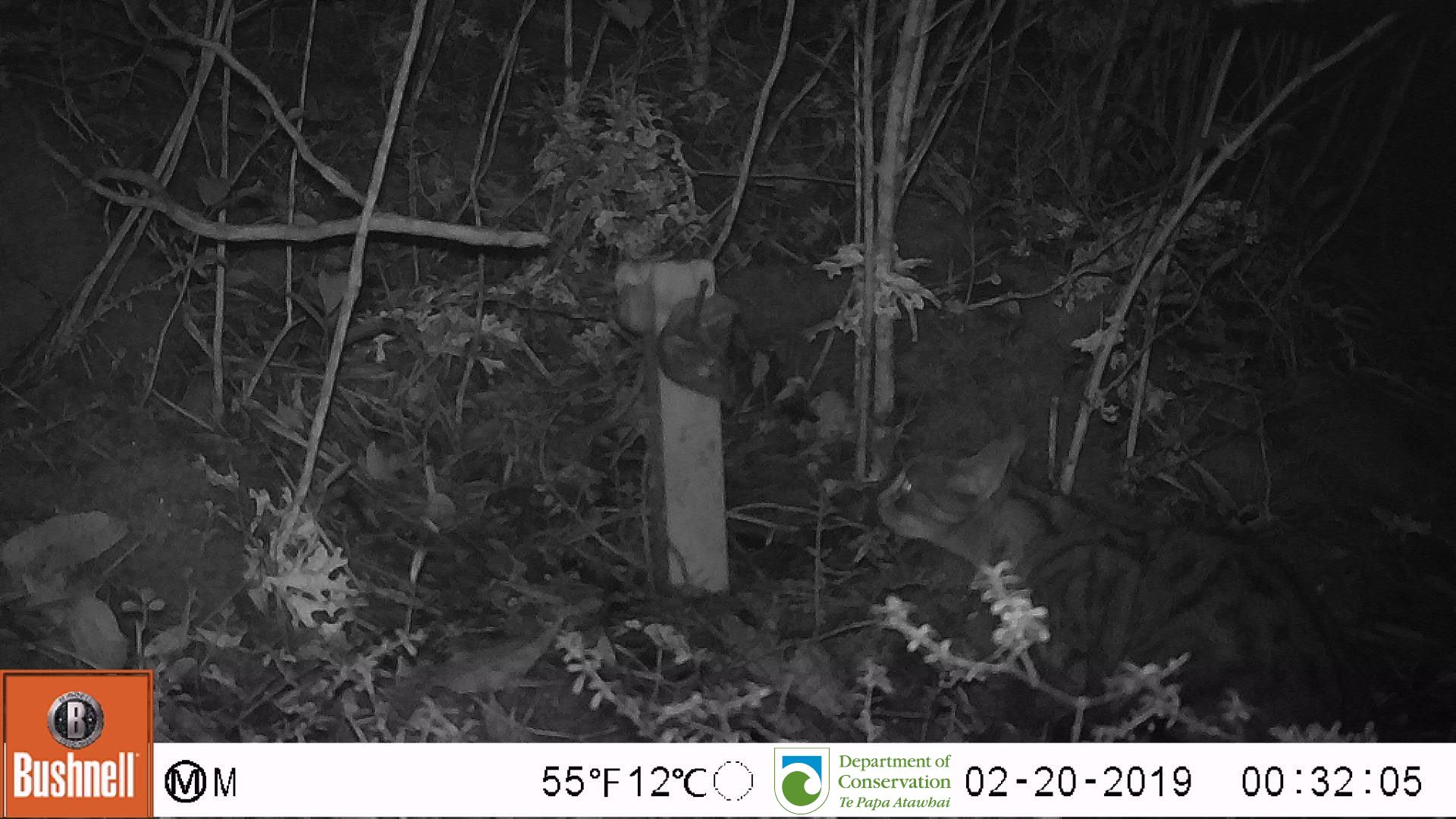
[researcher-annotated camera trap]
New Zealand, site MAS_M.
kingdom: Animalia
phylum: Chordata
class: Mammalia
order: Carnivora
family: Felidae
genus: Felis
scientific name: Felis catus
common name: domestic cat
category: cat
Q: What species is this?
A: Cat (domestic cat) (Felis catus).